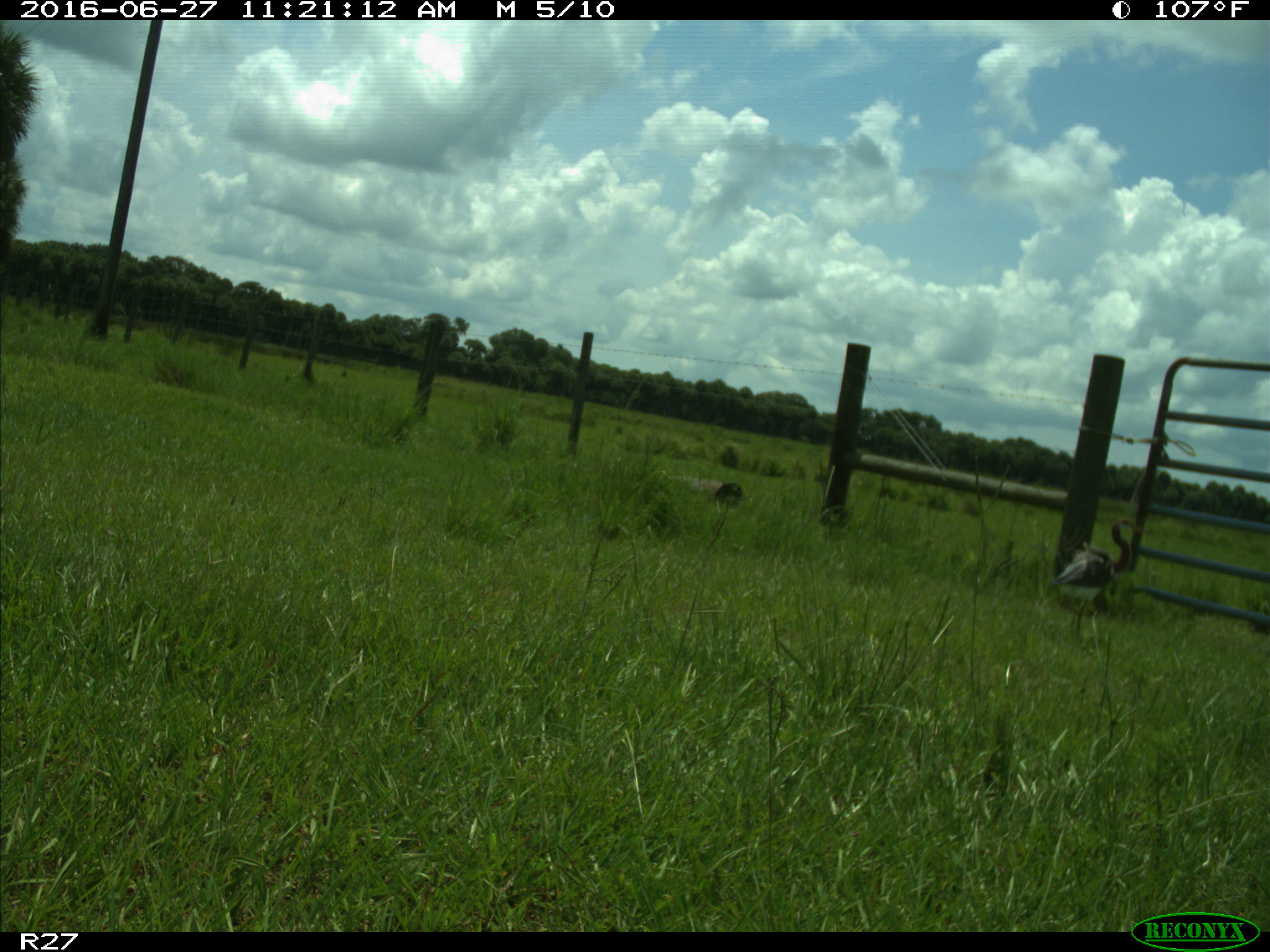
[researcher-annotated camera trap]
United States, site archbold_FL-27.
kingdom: Animalia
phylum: Chordata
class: Aves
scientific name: Aves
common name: birds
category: unidentified bird